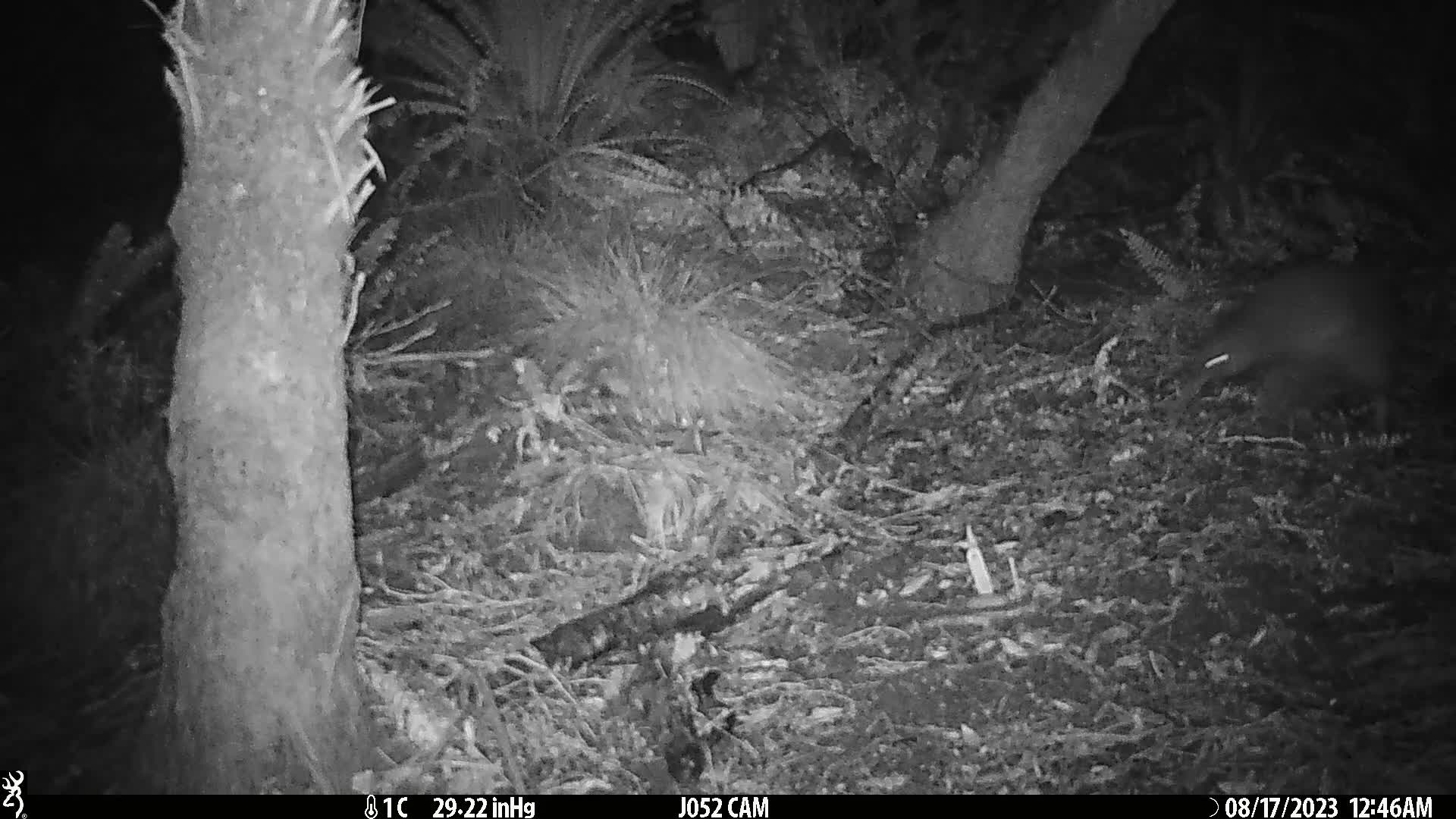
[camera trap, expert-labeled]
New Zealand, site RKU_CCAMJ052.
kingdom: Animalia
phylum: Chordata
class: Aves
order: Apterygiformes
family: Apterygidae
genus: Apteryx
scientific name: Apteryx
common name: kiwi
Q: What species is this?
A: Kiwi (Apteryx).